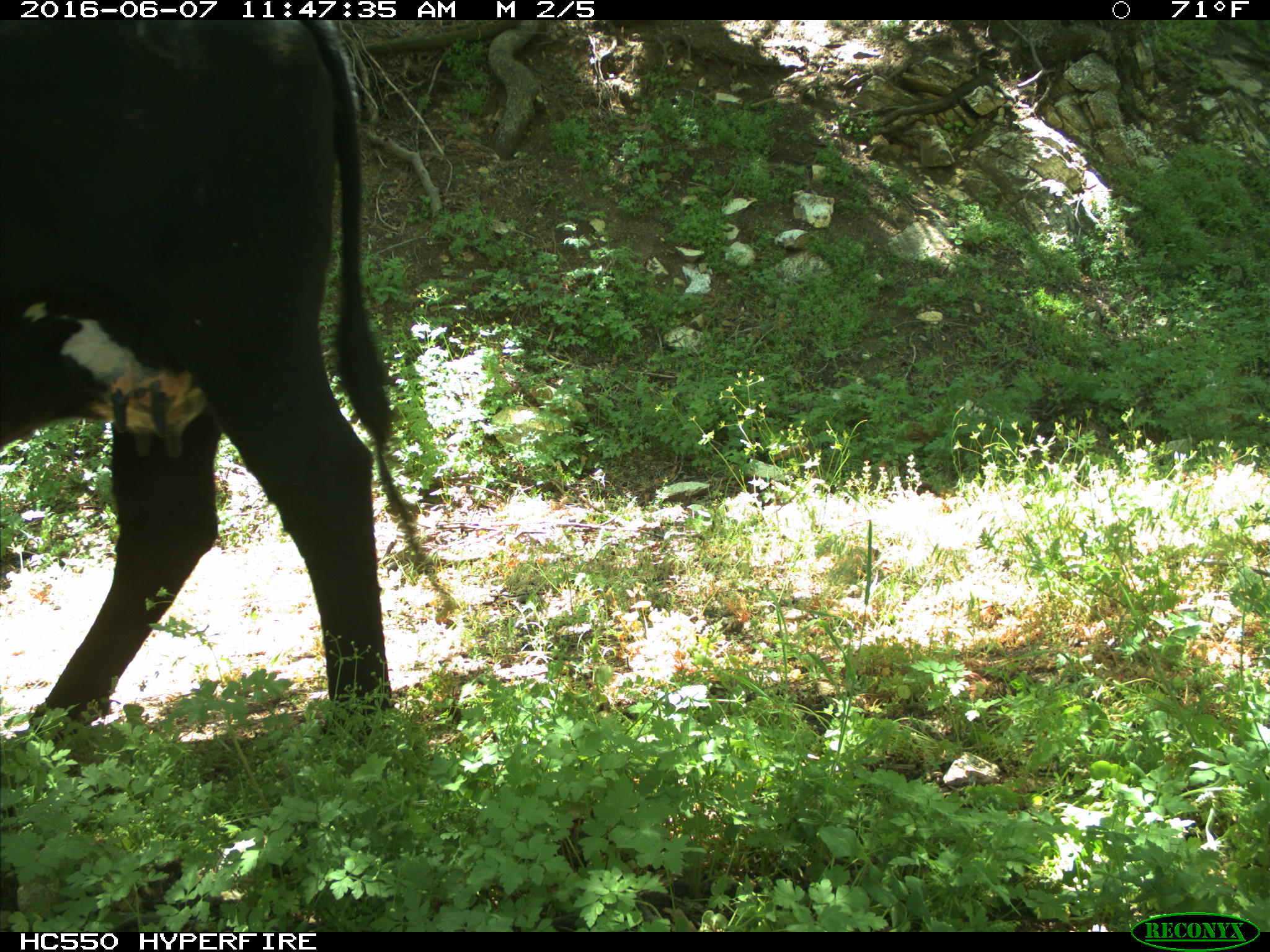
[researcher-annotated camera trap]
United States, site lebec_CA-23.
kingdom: Animalia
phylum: Chordata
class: Mammalia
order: Artiodactyla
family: Bovidae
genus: Bos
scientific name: Bos taurus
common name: domestic cow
Bos taurus (domestic cow).